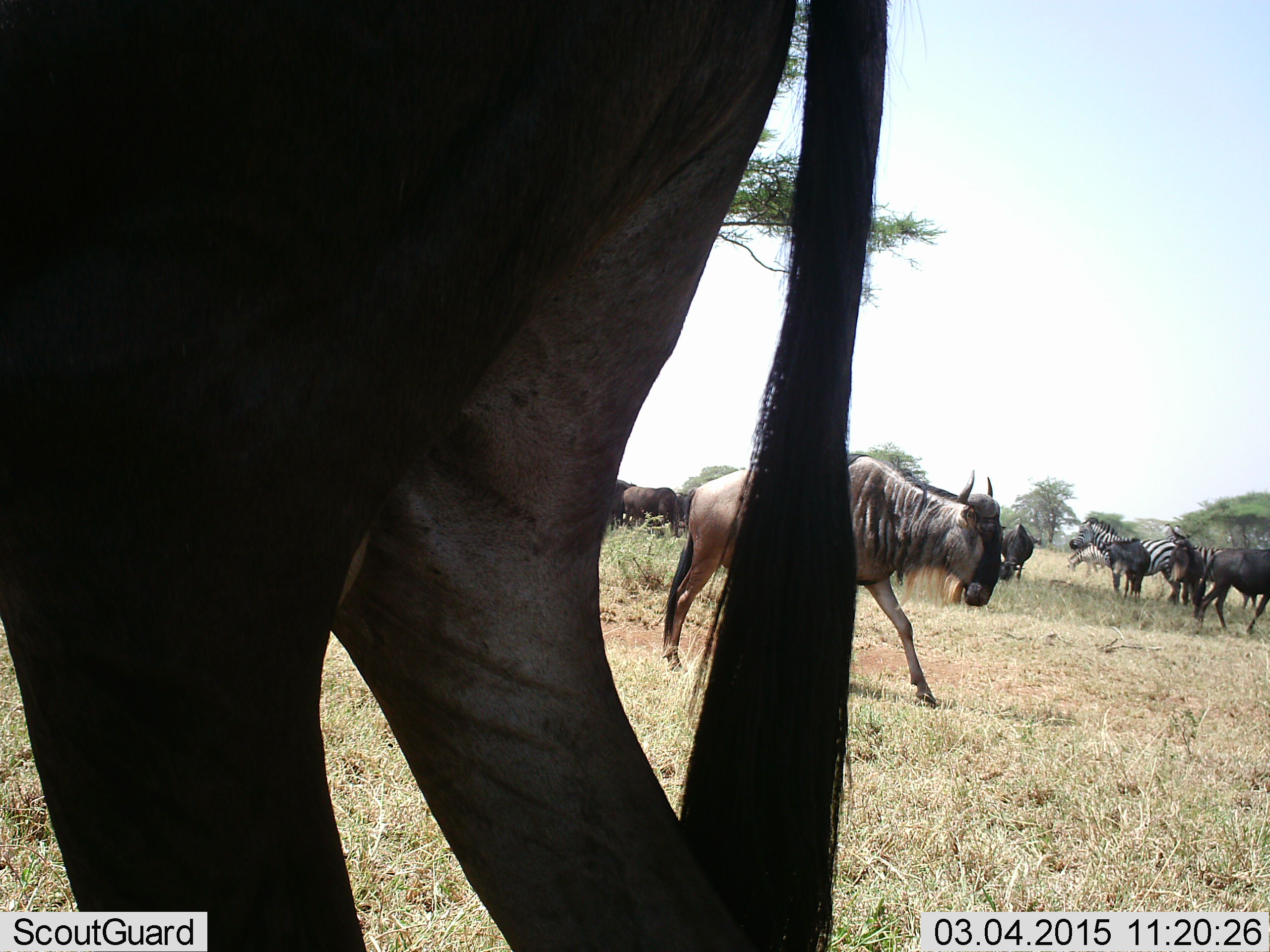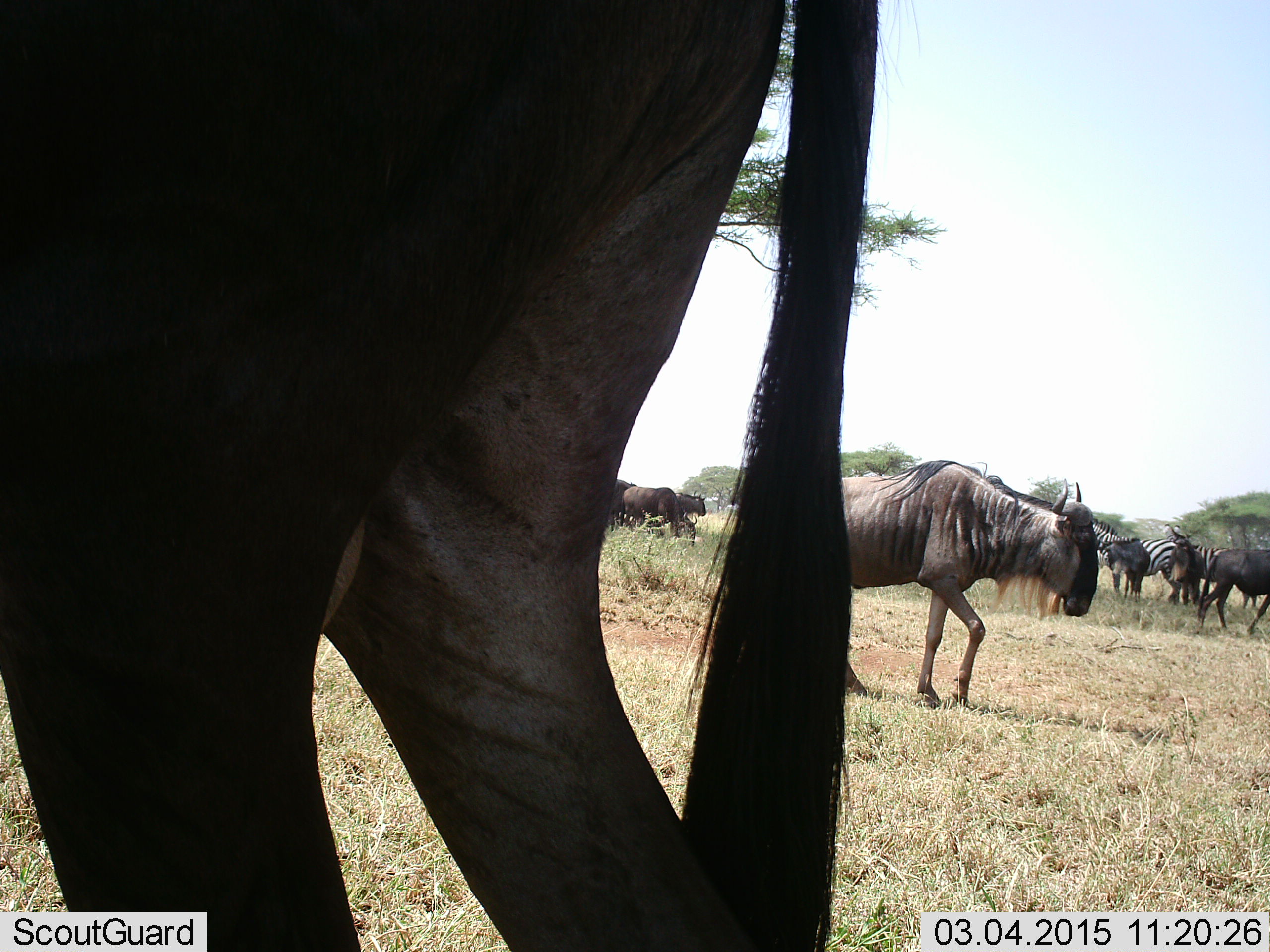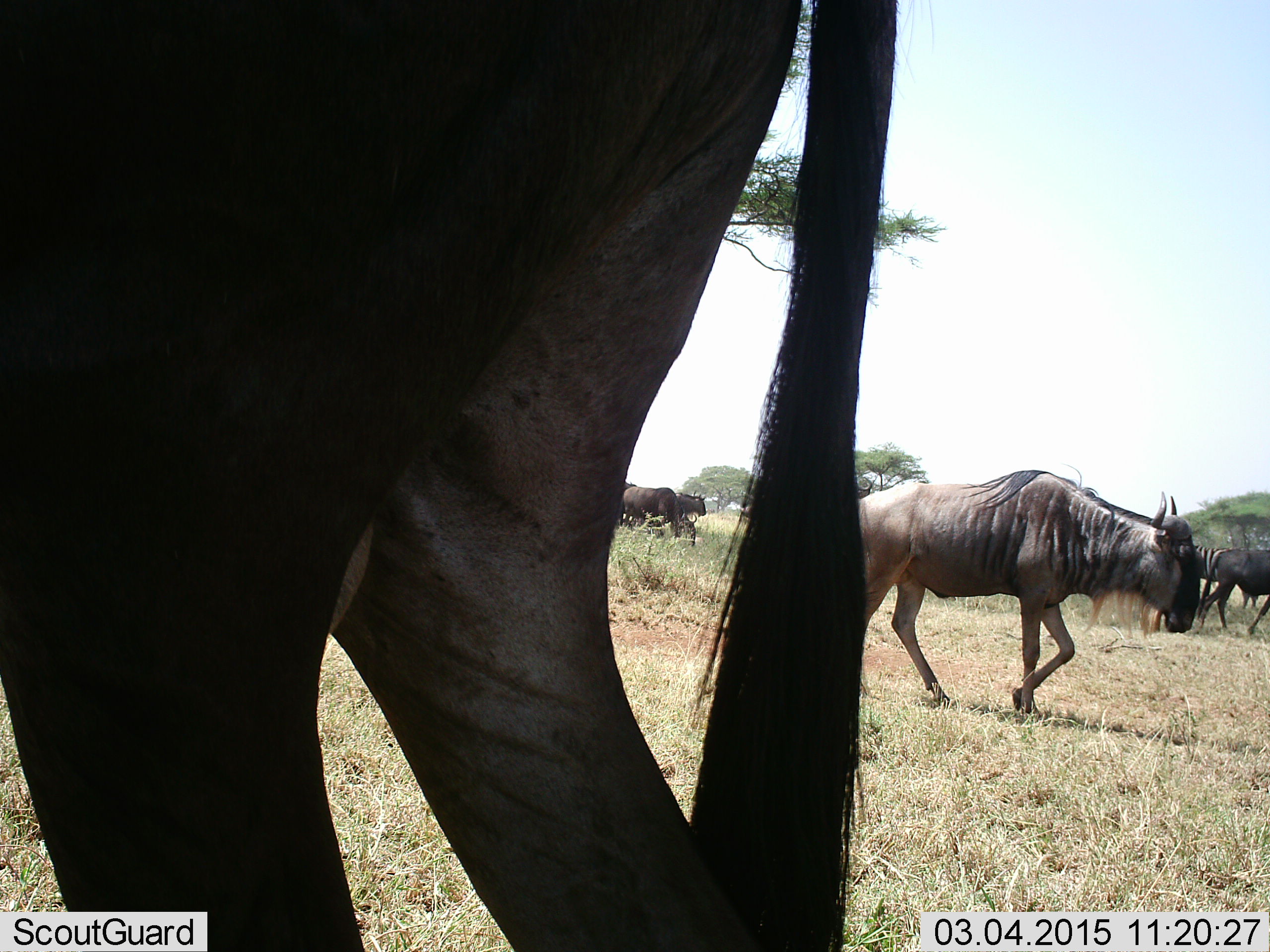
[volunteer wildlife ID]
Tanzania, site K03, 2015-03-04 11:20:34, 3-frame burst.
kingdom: Animalia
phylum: Chordata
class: Mammalia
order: Artiodactyla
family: Bovidae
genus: Connochaetes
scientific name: Connochaetes taurinus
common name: blue wildebeest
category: wildebeest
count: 6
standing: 50%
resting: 0%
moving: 70%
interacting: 10%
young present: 0%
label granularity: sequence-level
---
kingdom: Animalia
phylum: Chordata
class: Mammalia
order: Perissodactyla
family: Equidae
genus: Equus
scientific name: Equus quagga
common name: plains zebra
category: zebra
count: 2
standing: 90%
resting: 0%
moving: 10%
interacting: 0%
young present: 0%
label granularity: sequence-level